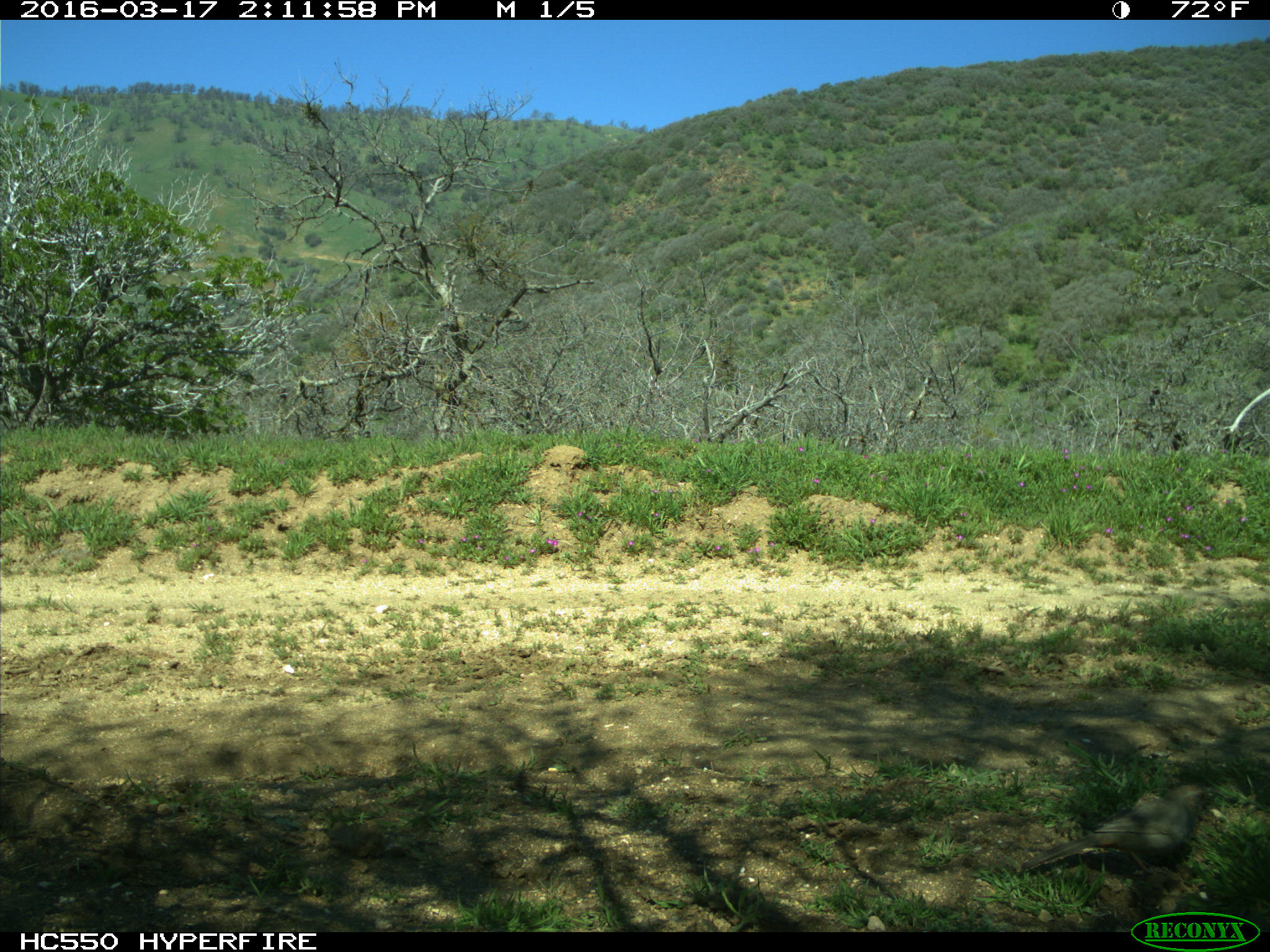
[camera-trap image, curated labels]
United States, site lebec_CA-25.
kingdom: Animalia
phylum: Chordata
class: Aves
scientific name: Aves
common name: birds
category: unidentified bird